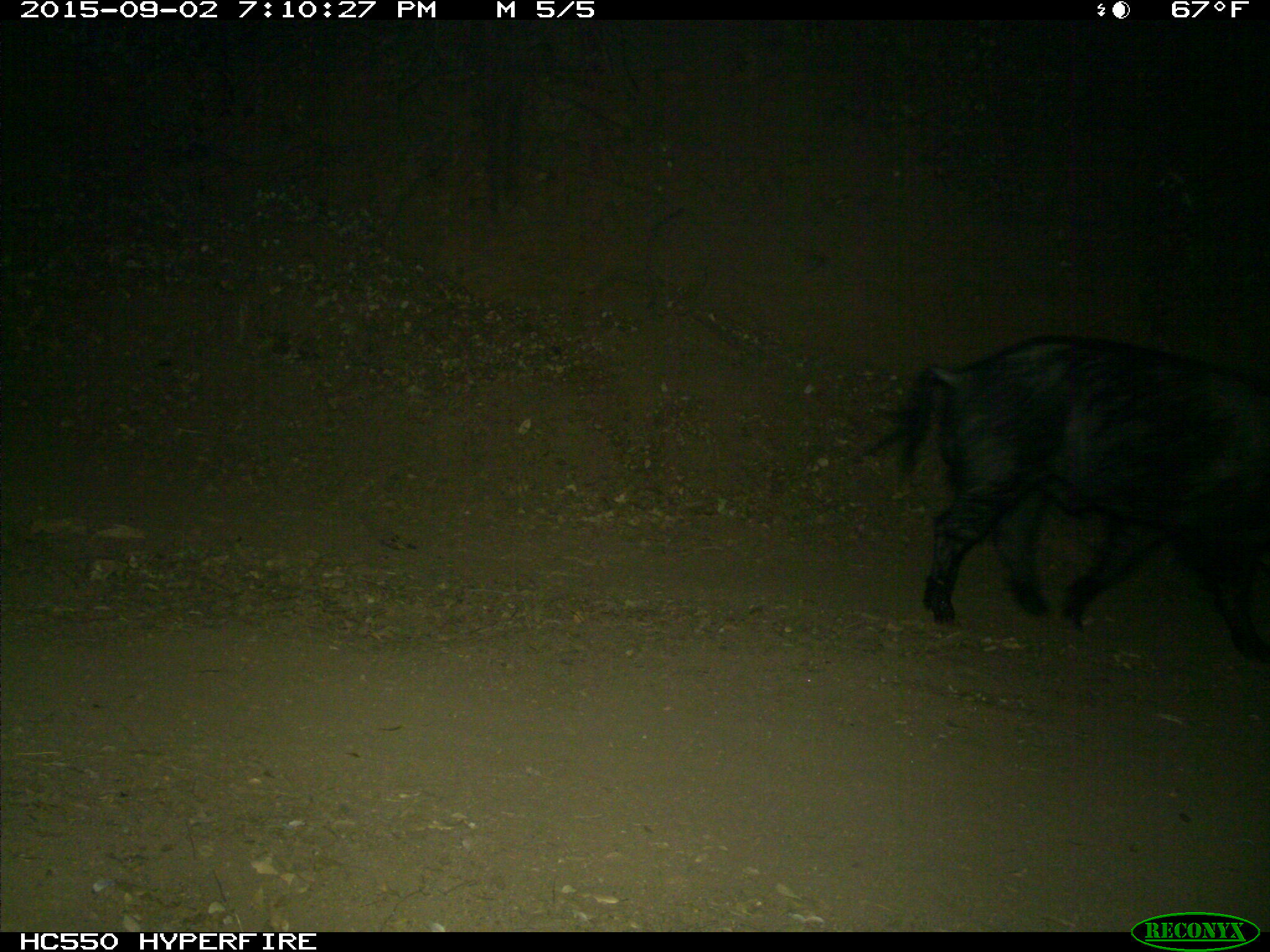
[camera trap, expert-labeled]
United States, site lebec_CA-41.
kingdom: Animalia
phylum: Chordata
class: Mammalia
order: Artiodactyla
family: Suidae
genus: Sus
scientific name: Sus scrofa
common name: wild boar